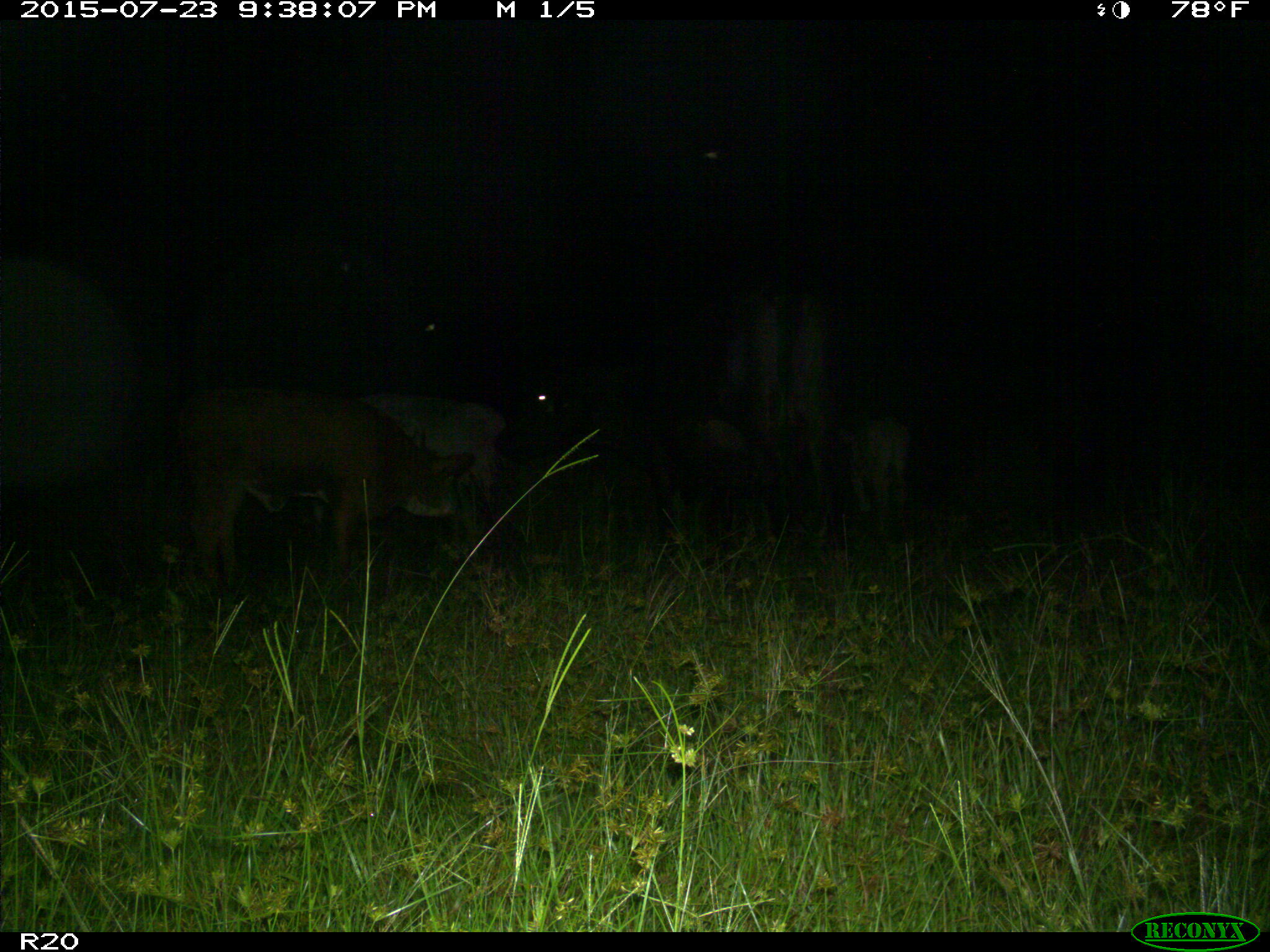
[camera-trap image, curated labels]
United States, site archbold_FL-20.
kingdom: Animalia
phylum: Chordata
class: Mammalia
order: Artiodactyla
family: Bovidae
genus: Bos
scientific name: Bos taurus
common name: domestic cow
Bos taurus (domestic cow).